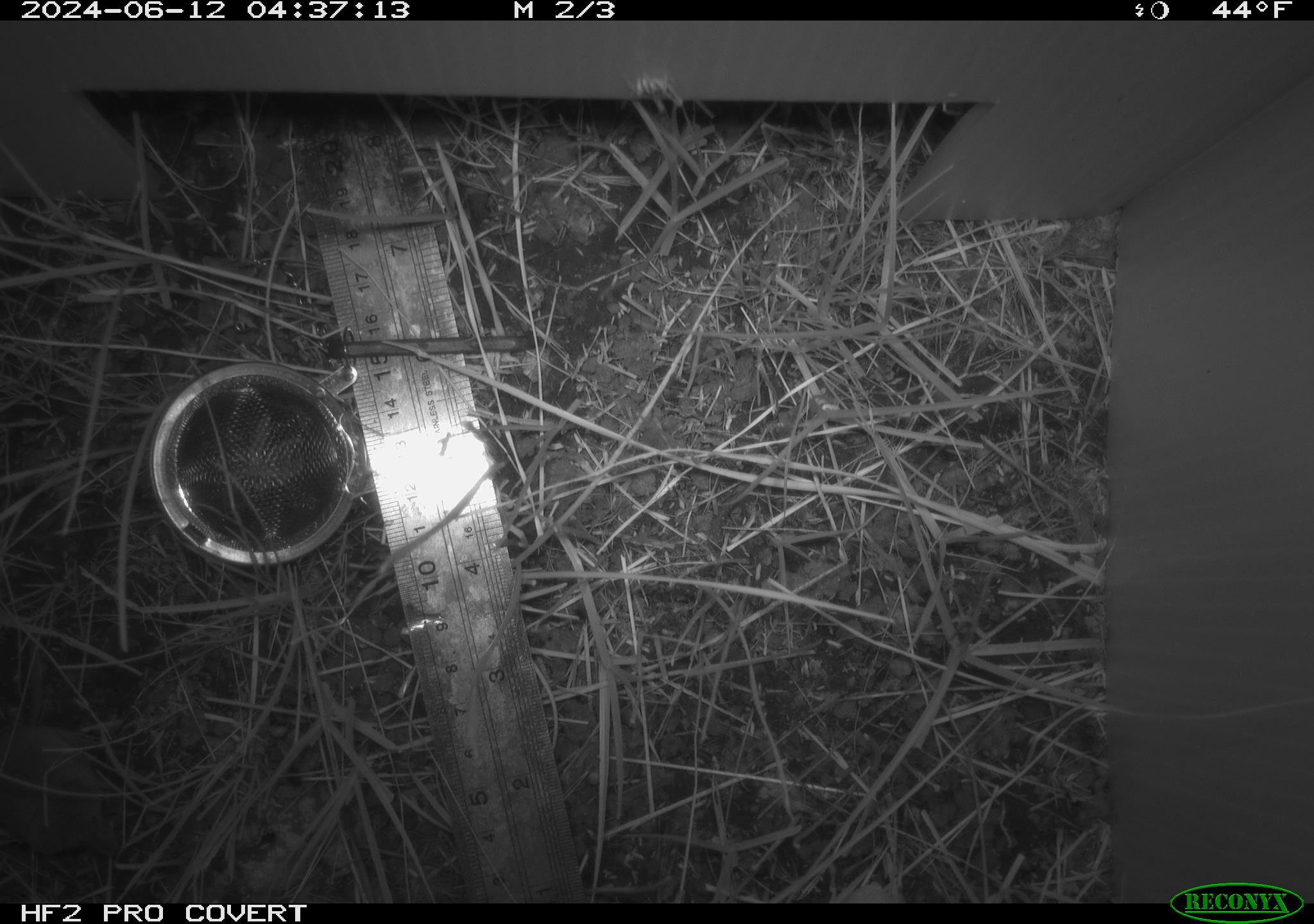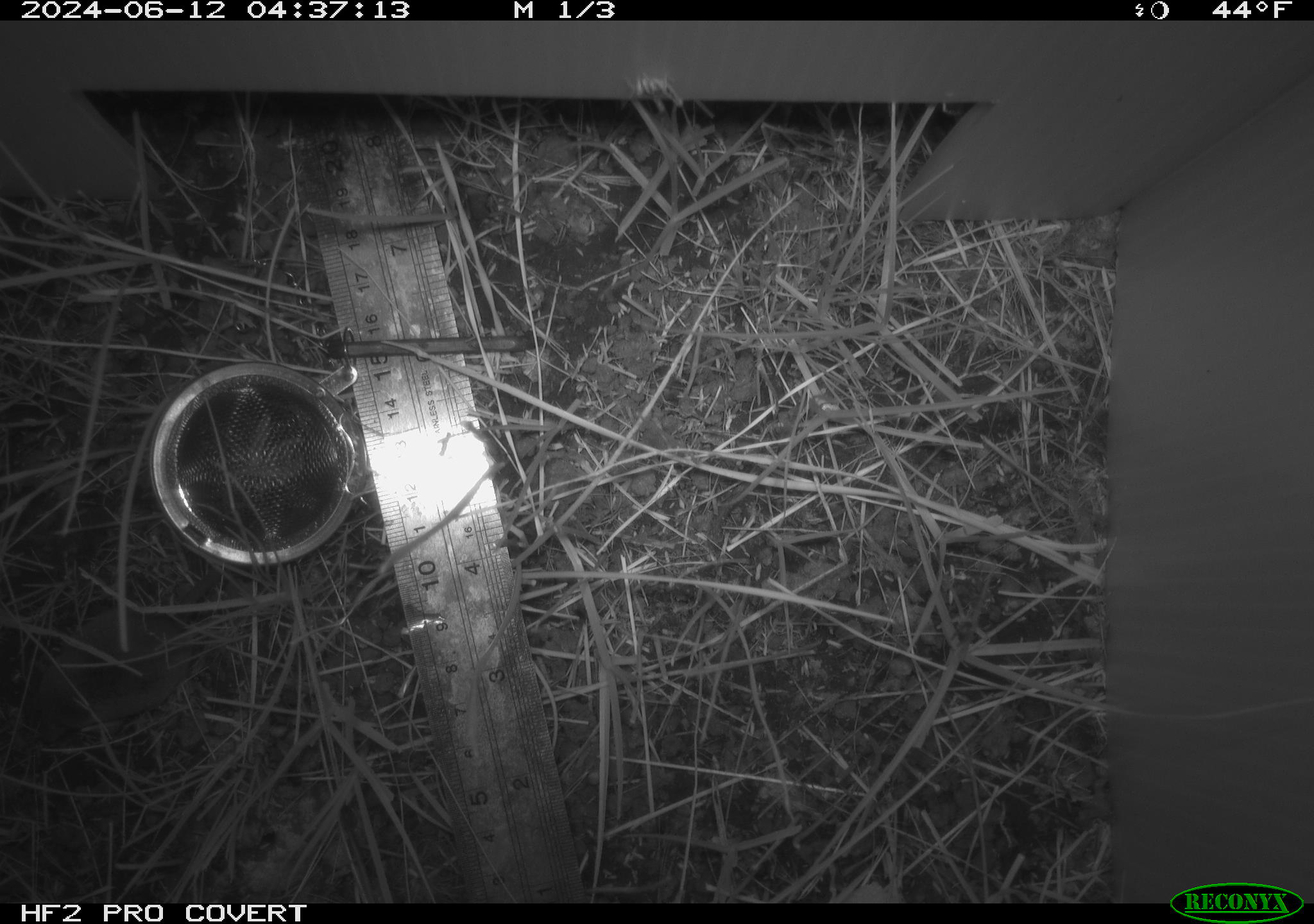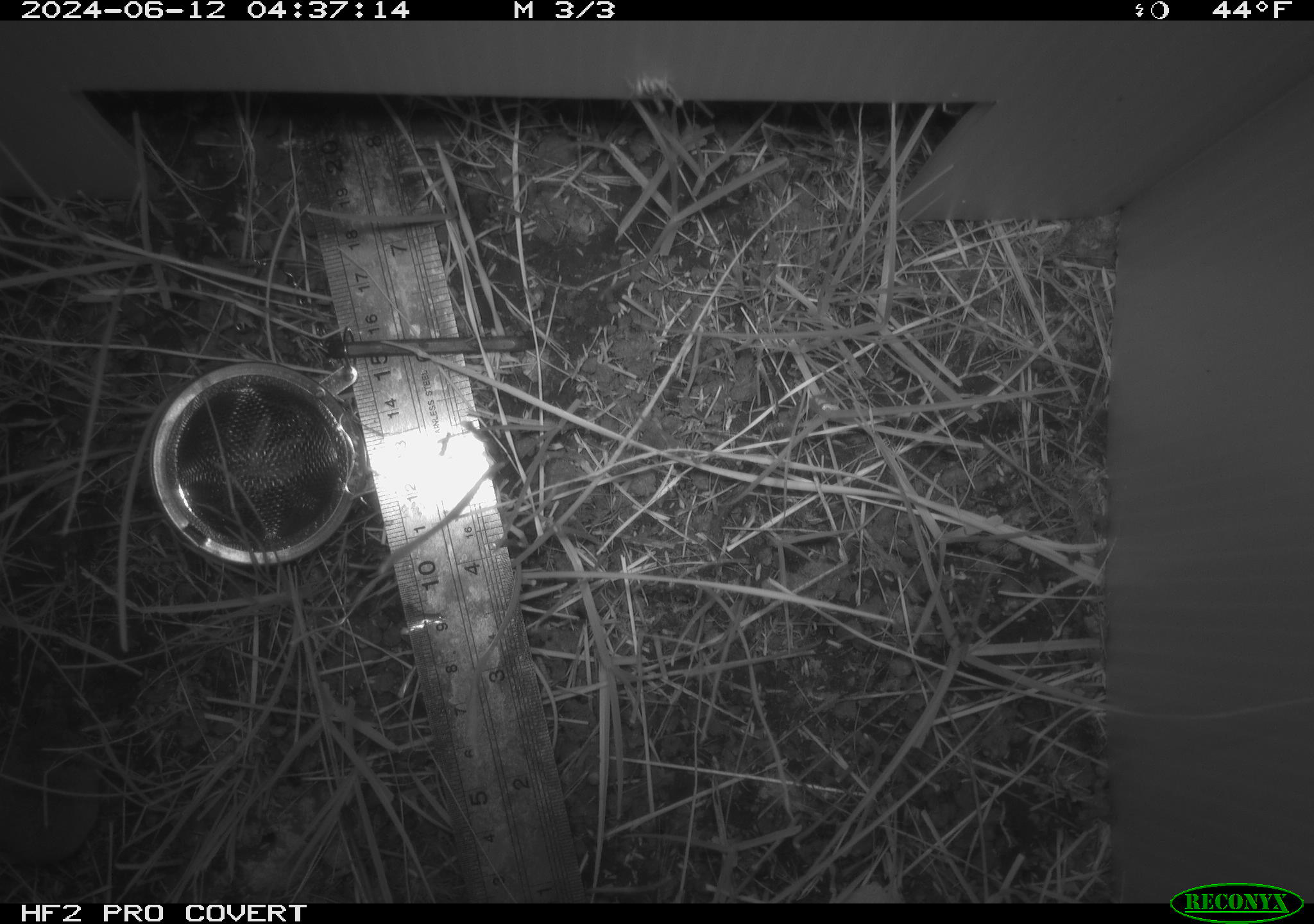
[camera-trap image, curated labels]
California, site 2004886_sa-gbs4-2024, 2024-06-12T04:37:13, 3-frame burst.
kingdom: Animalia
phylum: Chordata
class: Mammalia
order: Eulipotyphla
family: Soricidae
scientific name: Soricidae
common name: shrews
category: soricidae family